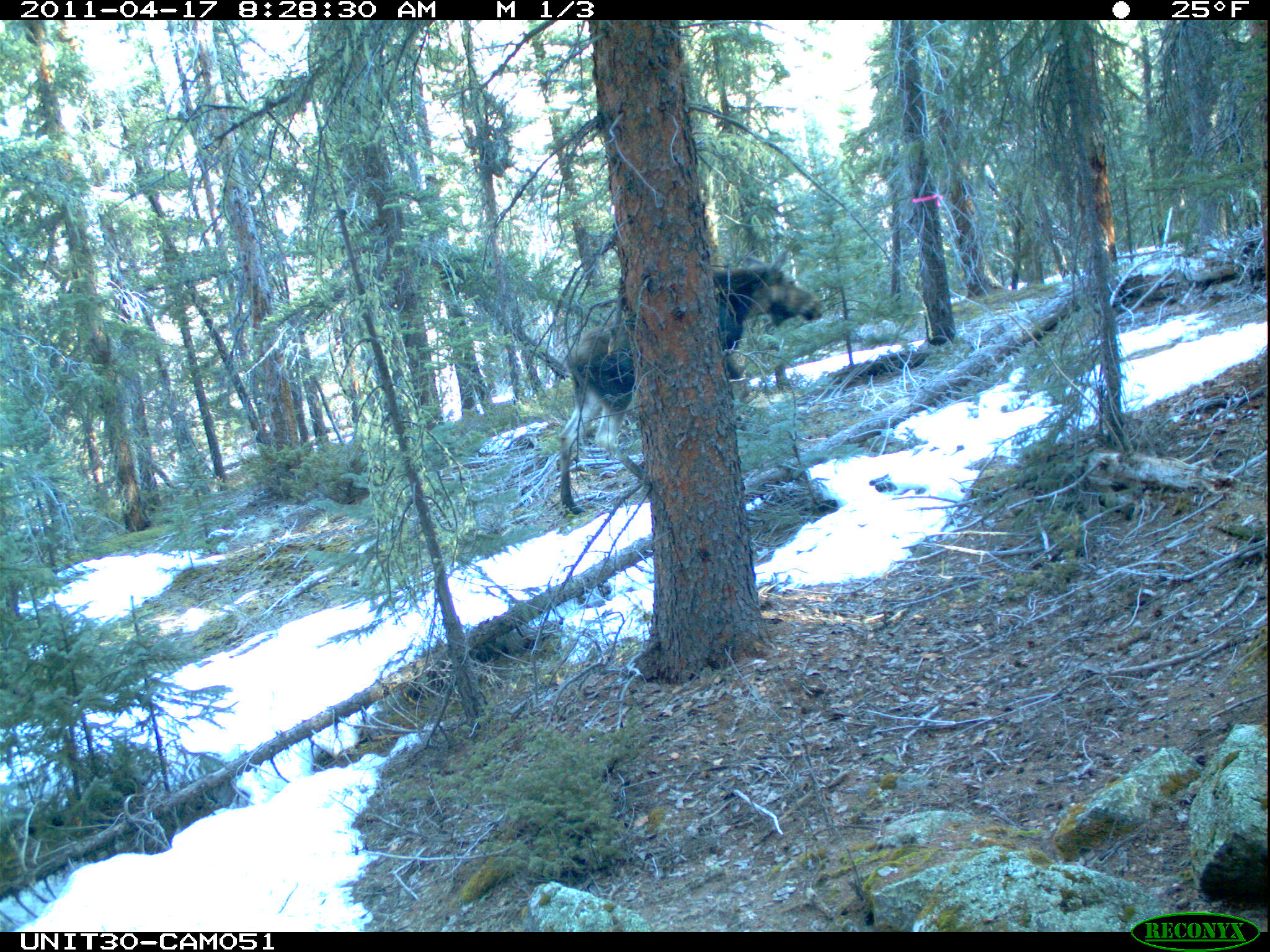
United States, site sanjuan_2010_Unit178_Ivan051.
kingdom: Animalia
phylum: Chordata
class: Mammalia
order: Artiodactyla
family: Cervidae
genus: Alces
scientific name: Alces alces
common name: moose